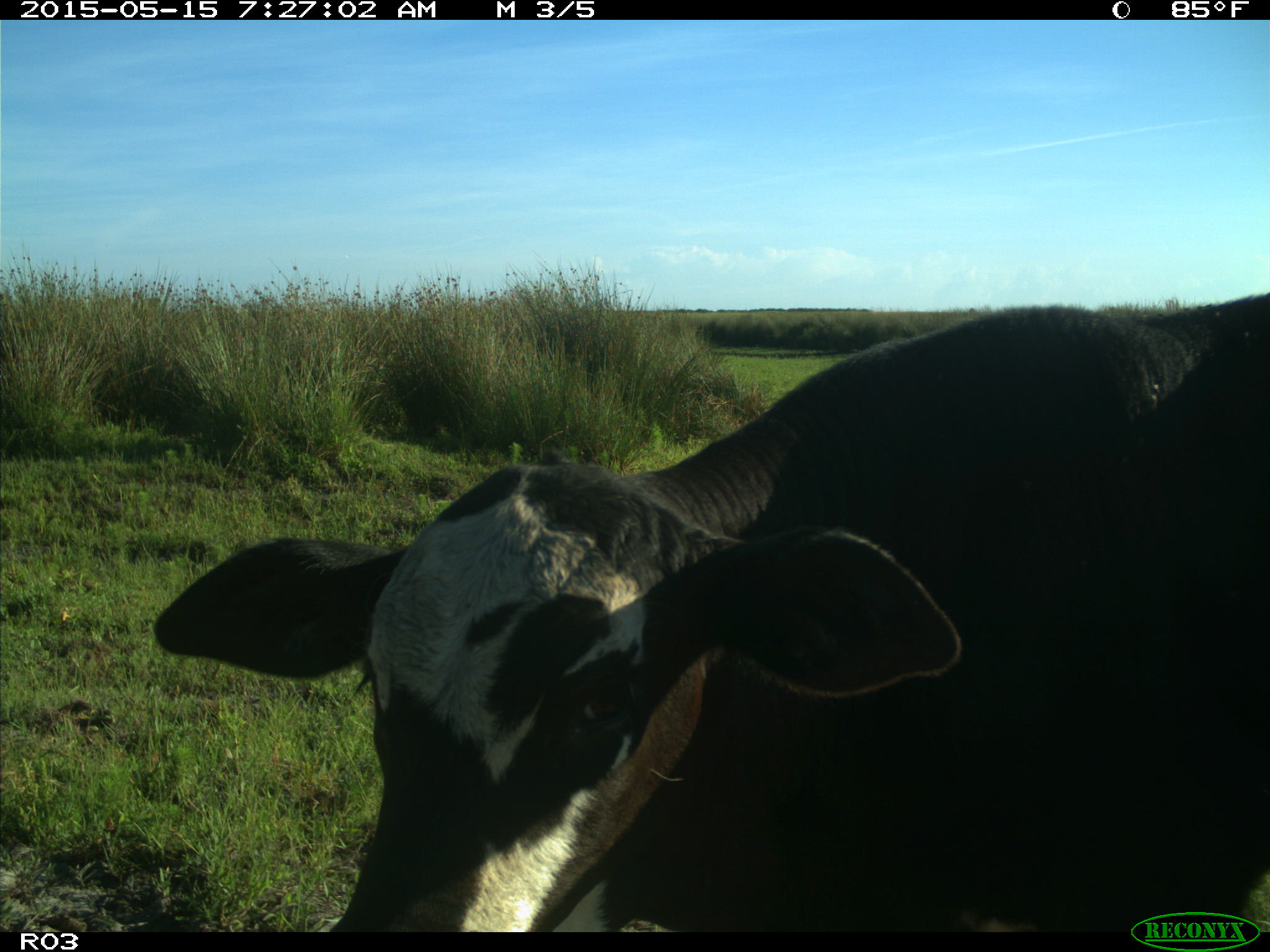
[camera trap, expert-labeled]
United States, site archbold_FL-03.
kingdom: Animalia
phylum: Chordata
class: Mammalia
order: Artiodactyla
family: Bovidae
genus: Bos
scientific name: Bos taurus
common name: domestic cow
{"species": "Bos taurus (domestic cow)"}